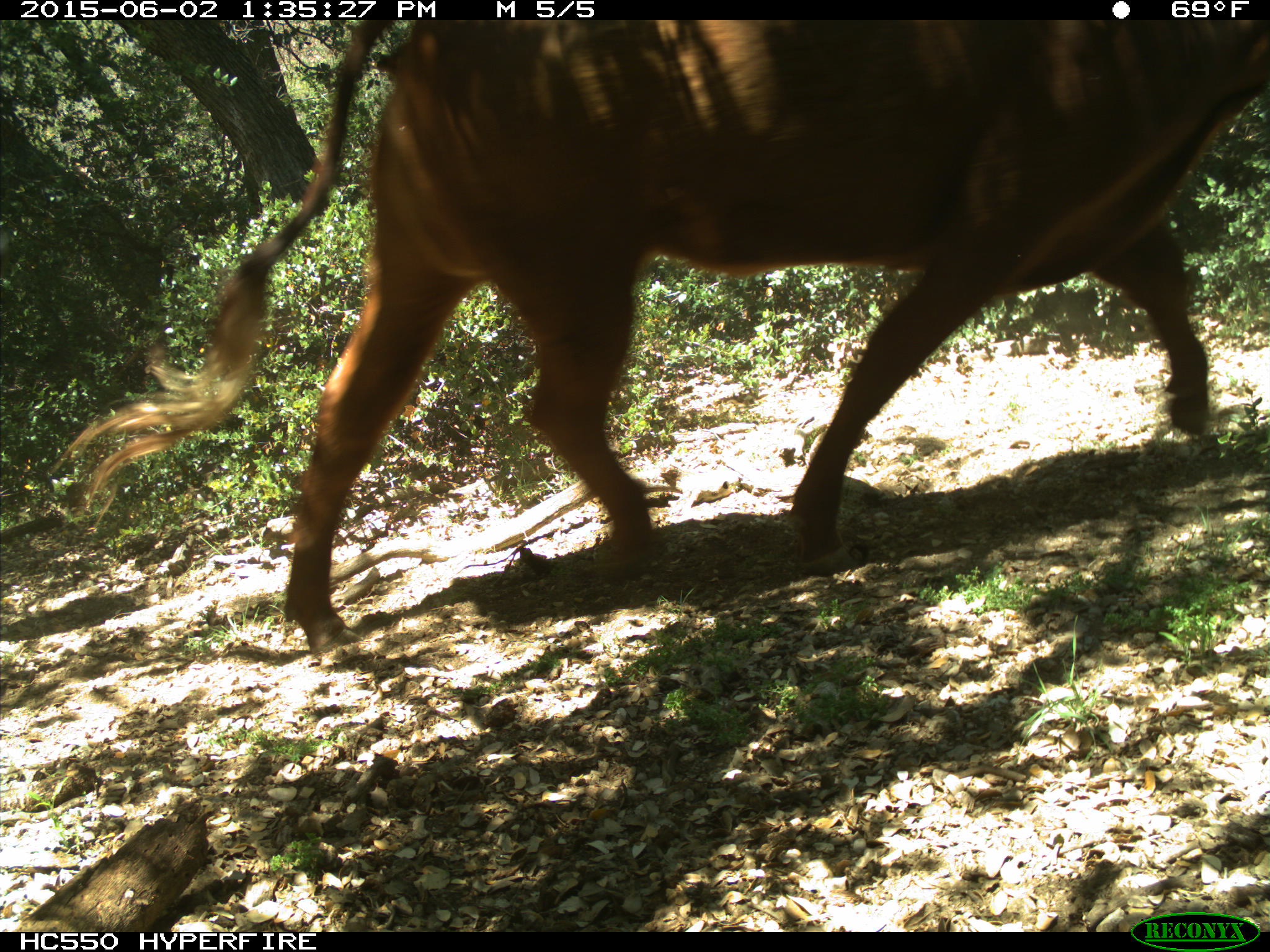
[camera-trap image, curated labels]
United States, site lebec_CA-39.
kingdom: Animalia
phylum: Chordata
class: Mammalia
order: Artiodactyla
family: Bovidae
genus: Bos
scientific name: Bos taurus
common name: domestic cow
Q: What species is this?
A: Bos taurus (domestic cow).